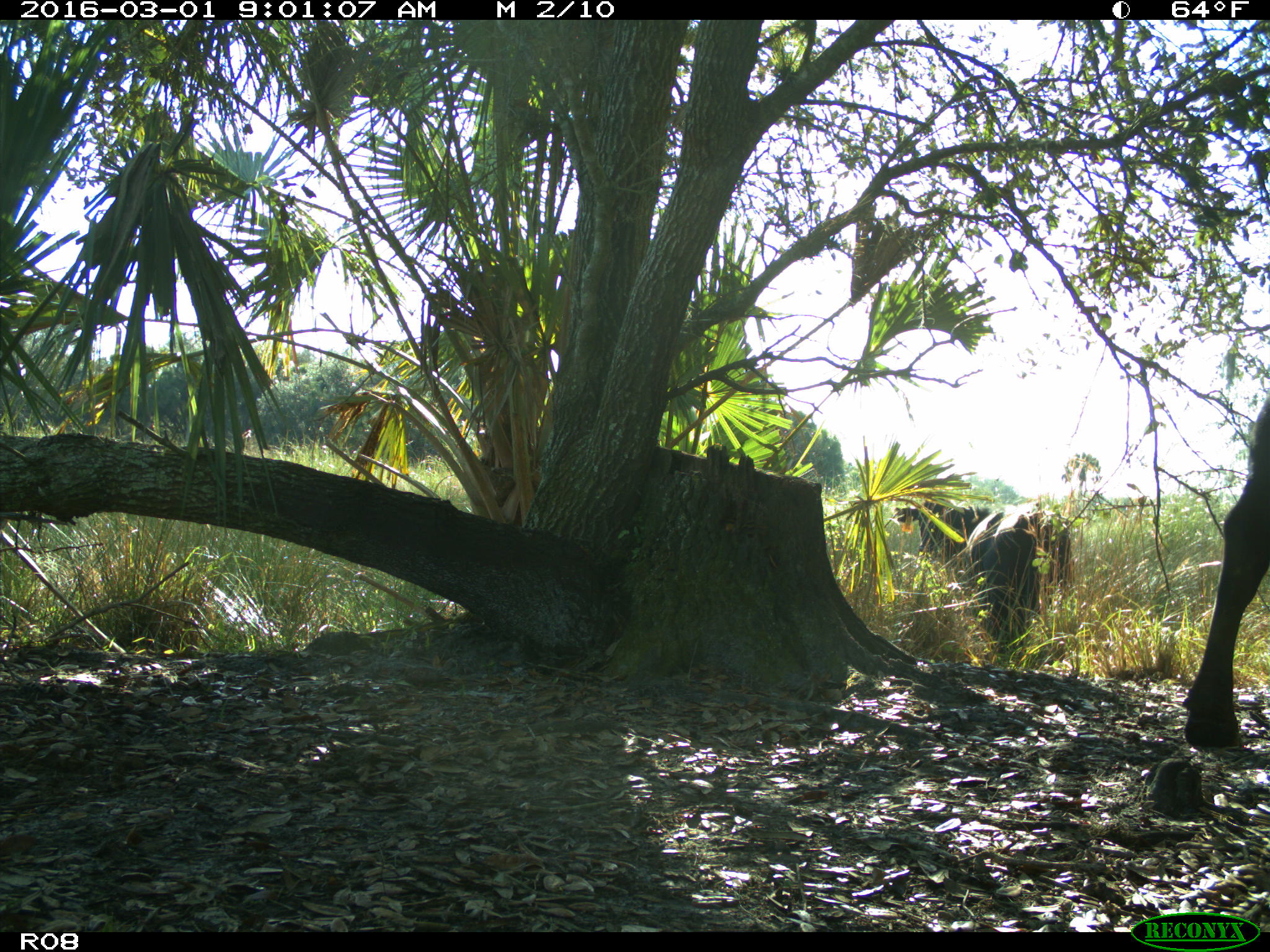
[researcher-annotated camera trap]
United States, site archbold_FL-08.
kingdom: Animalia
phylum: Chordata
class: Mammalia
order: Artiodactyla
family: Bovidae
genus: Bos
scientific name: Bos taurus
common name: domestic cow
Bos taurus (domestic cow).